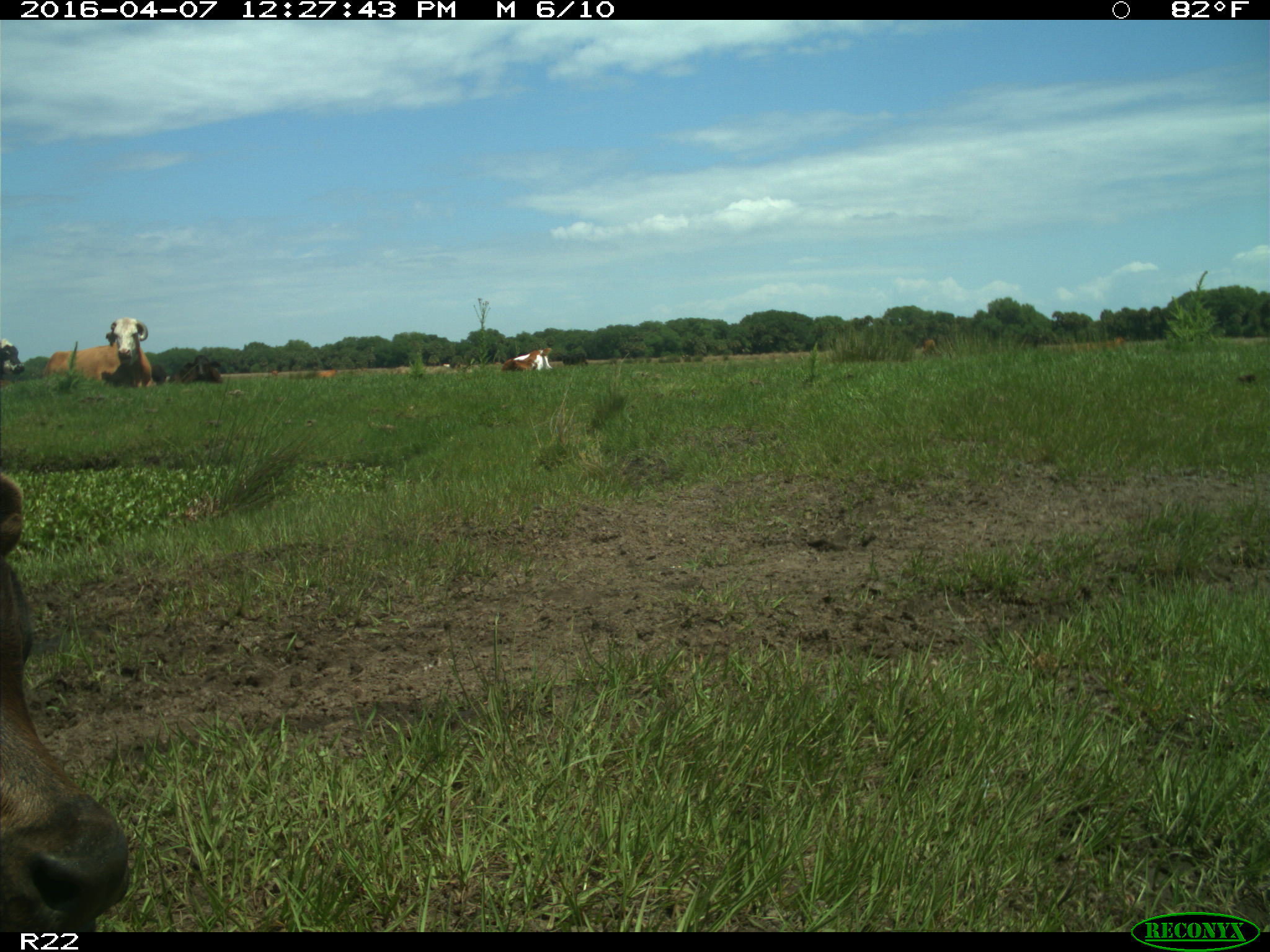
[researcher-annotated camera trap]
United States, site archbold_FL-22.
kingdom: Animalia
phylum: Chordata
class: Mammalia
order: Artiodactyla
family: Bovidae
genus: Bos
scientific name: Bos taurus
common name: domestic cow